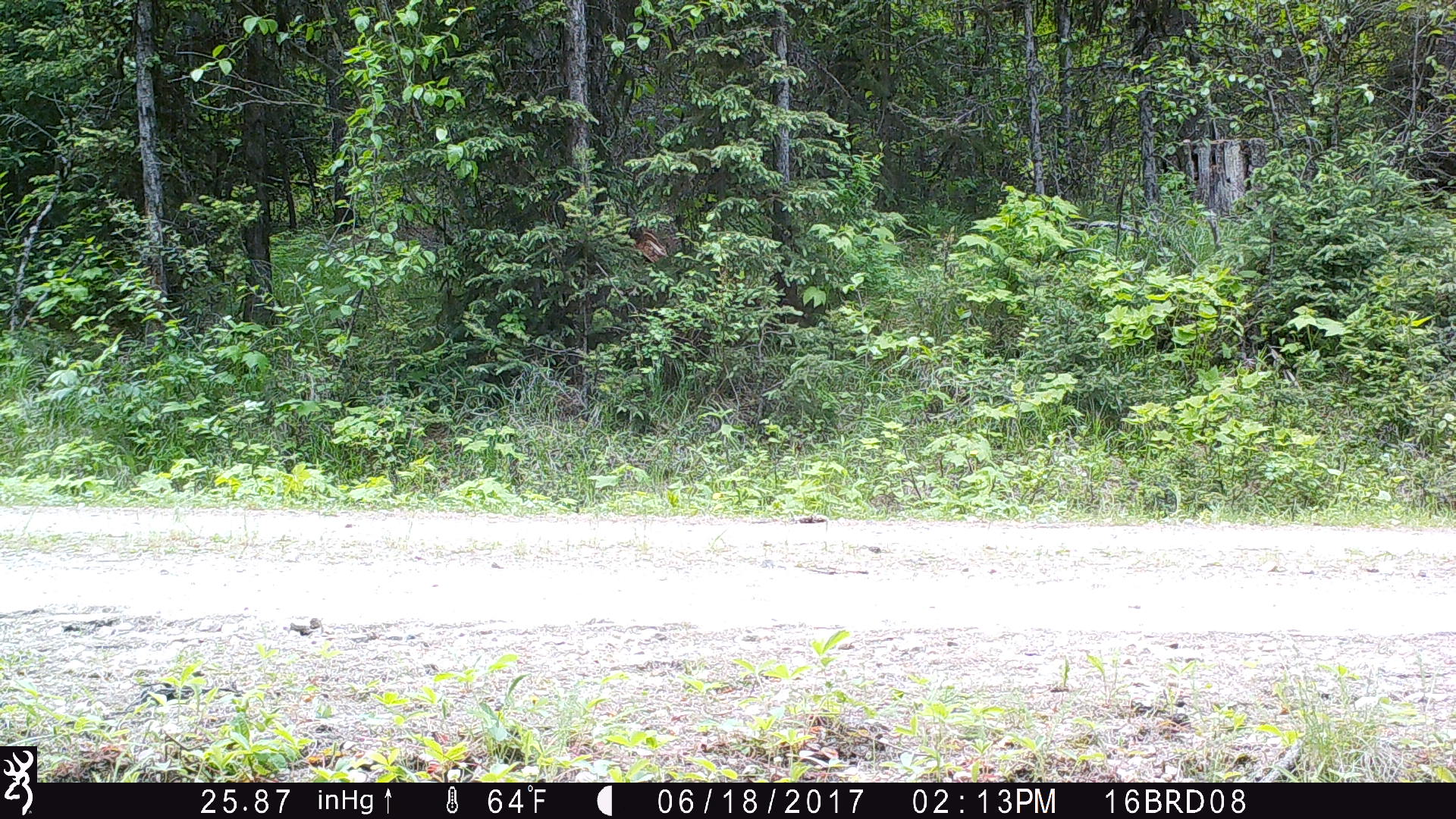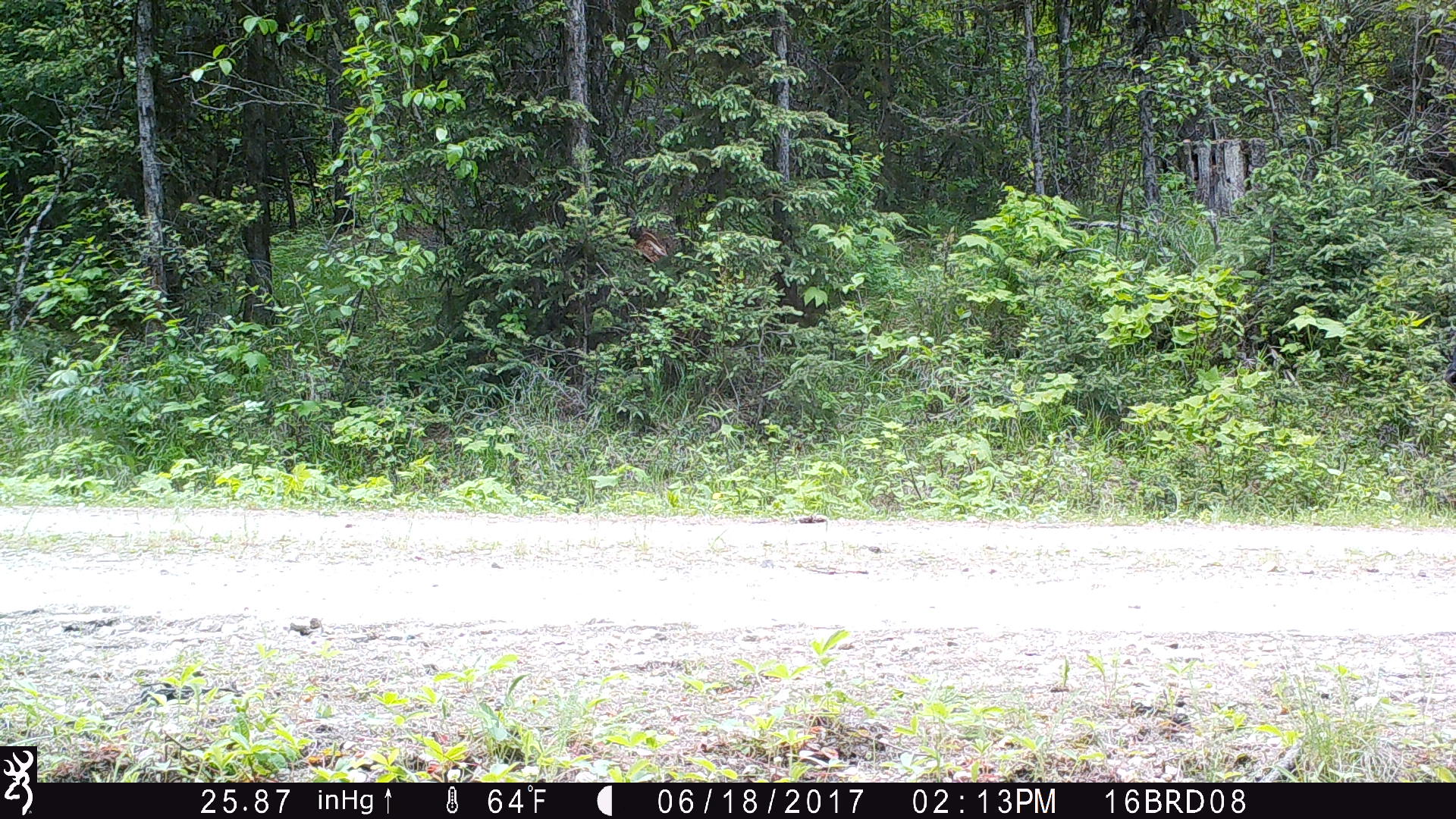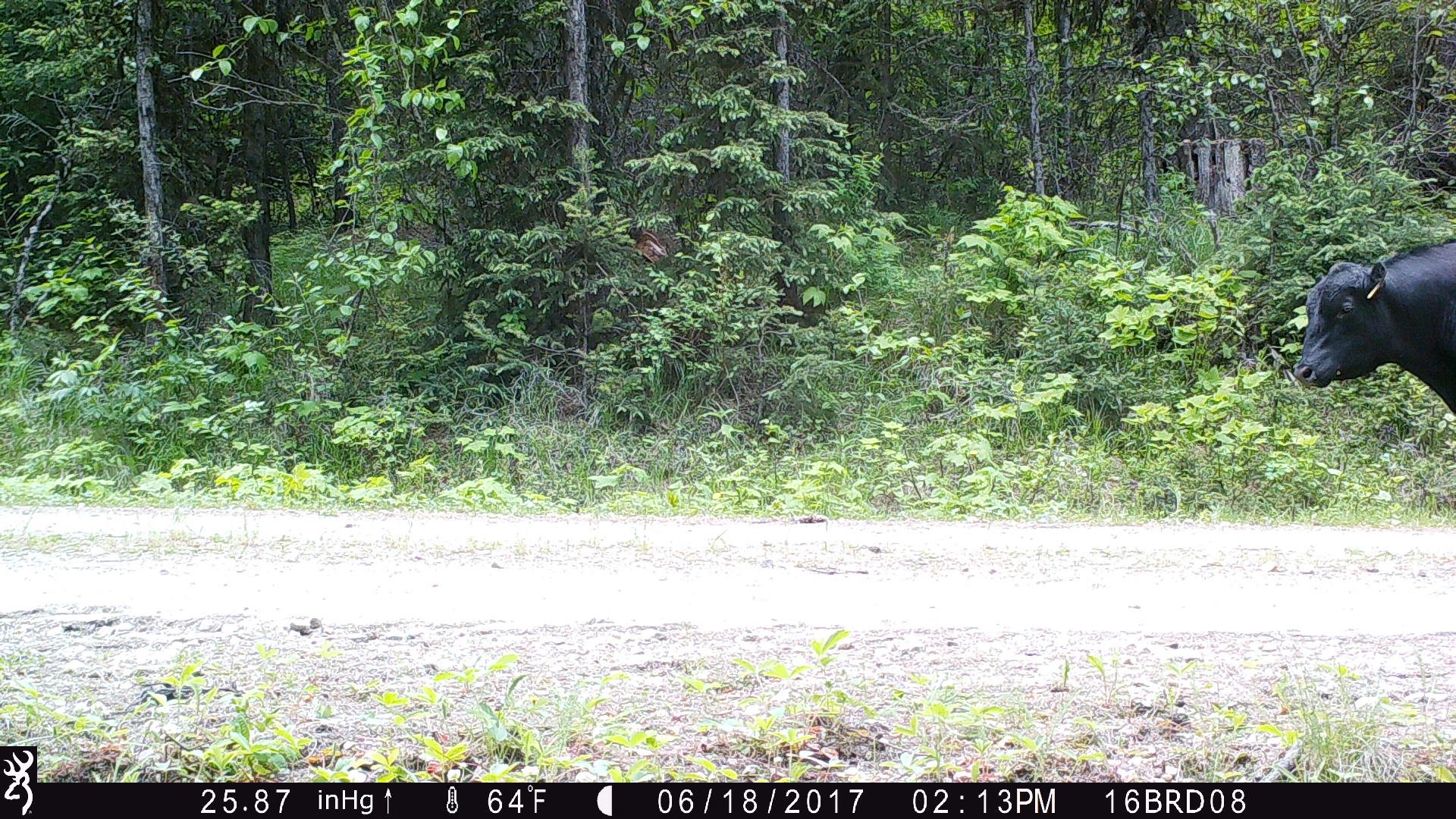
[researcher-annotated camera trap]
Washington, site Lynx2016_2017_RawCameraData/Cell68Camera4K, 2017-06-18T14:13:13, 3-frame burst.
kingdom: Animalia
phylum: Chordata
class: Mammalia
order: Artiodactyla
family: Bovidae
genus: Bos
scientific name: Bos taurus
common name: domestic cattle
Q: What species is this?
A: Domestic cattle (Bos taurus).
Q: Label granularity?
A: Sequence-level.